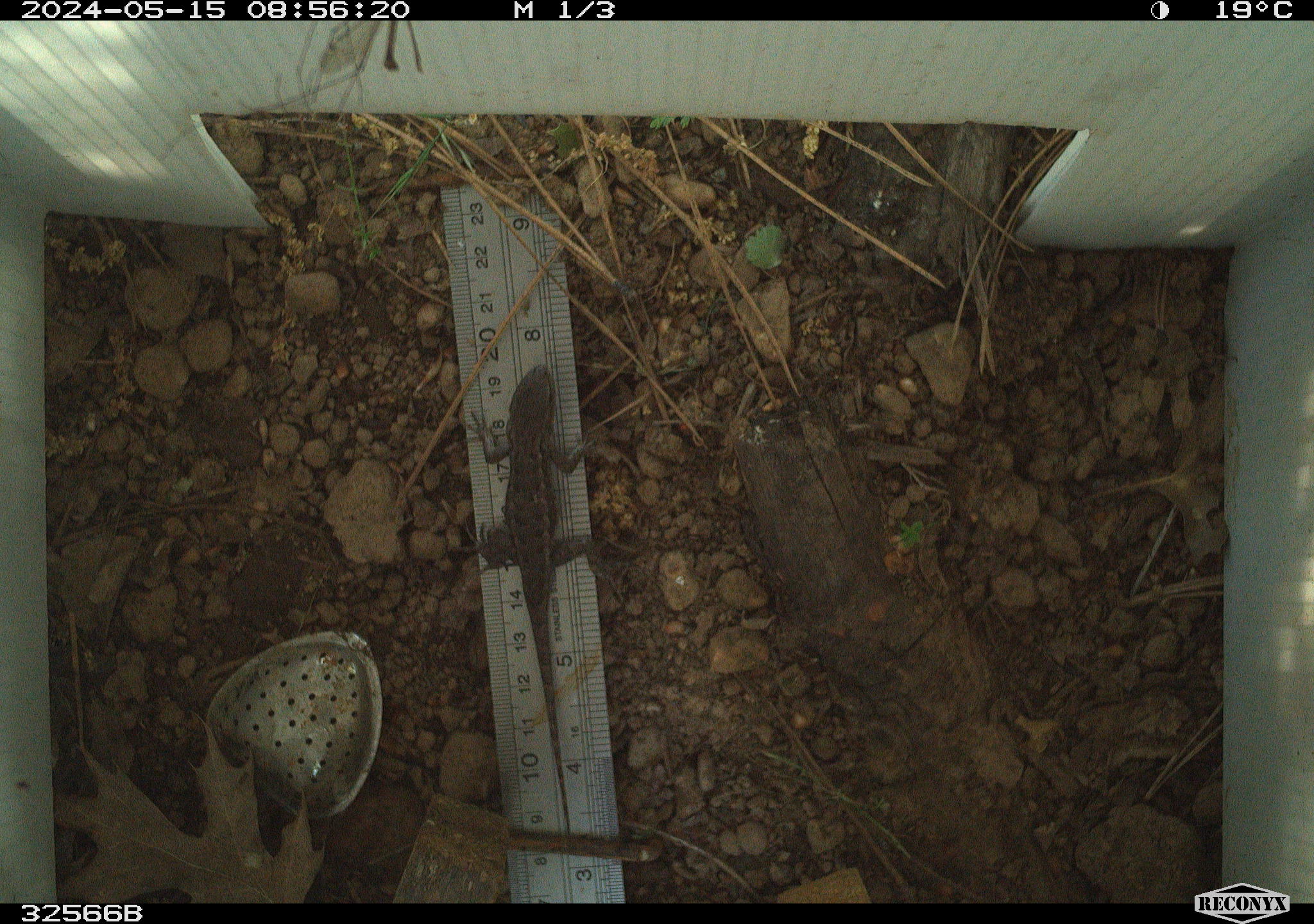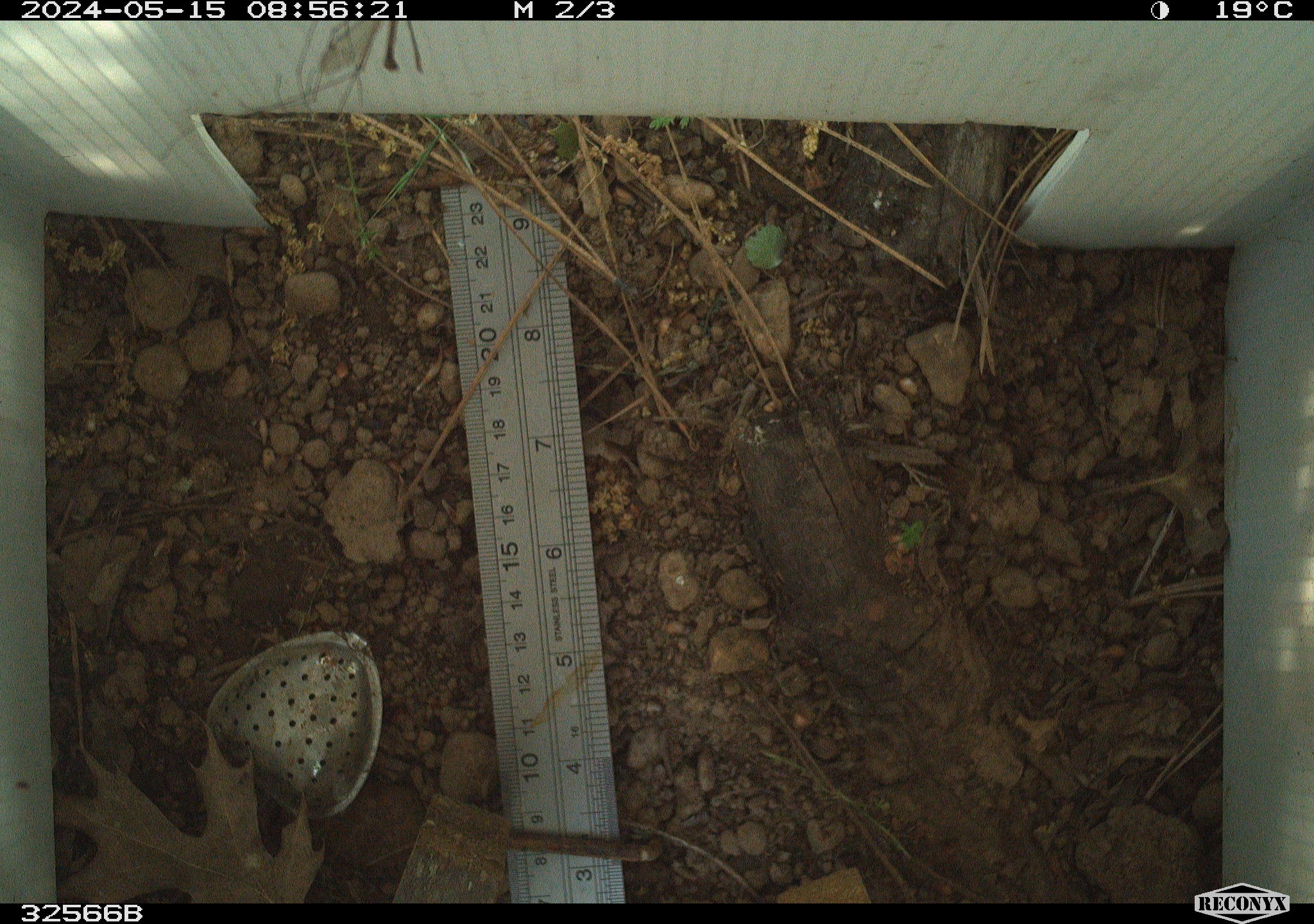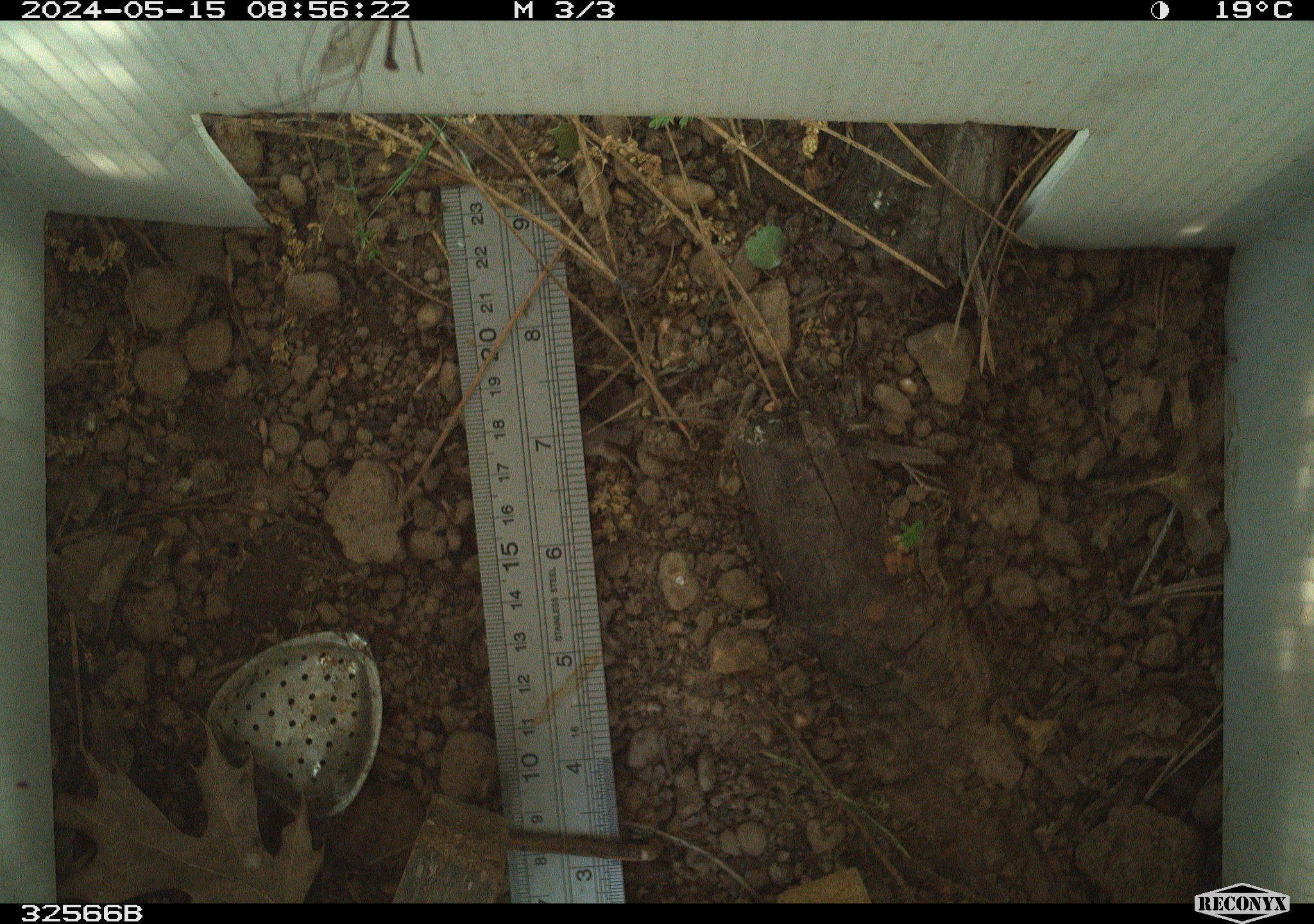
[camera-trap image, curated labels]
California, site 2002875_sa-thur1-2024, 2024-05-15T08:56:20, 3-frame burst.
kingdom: Animalia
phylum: Chordata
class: Reptilia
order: Squamata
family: Phrynosomatidae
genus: Sceloporus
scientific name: Sceloporus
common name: spiny lizards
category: sceloporus species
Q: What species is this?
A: Sceloporus species (spiny lizards) (Sceloporus).